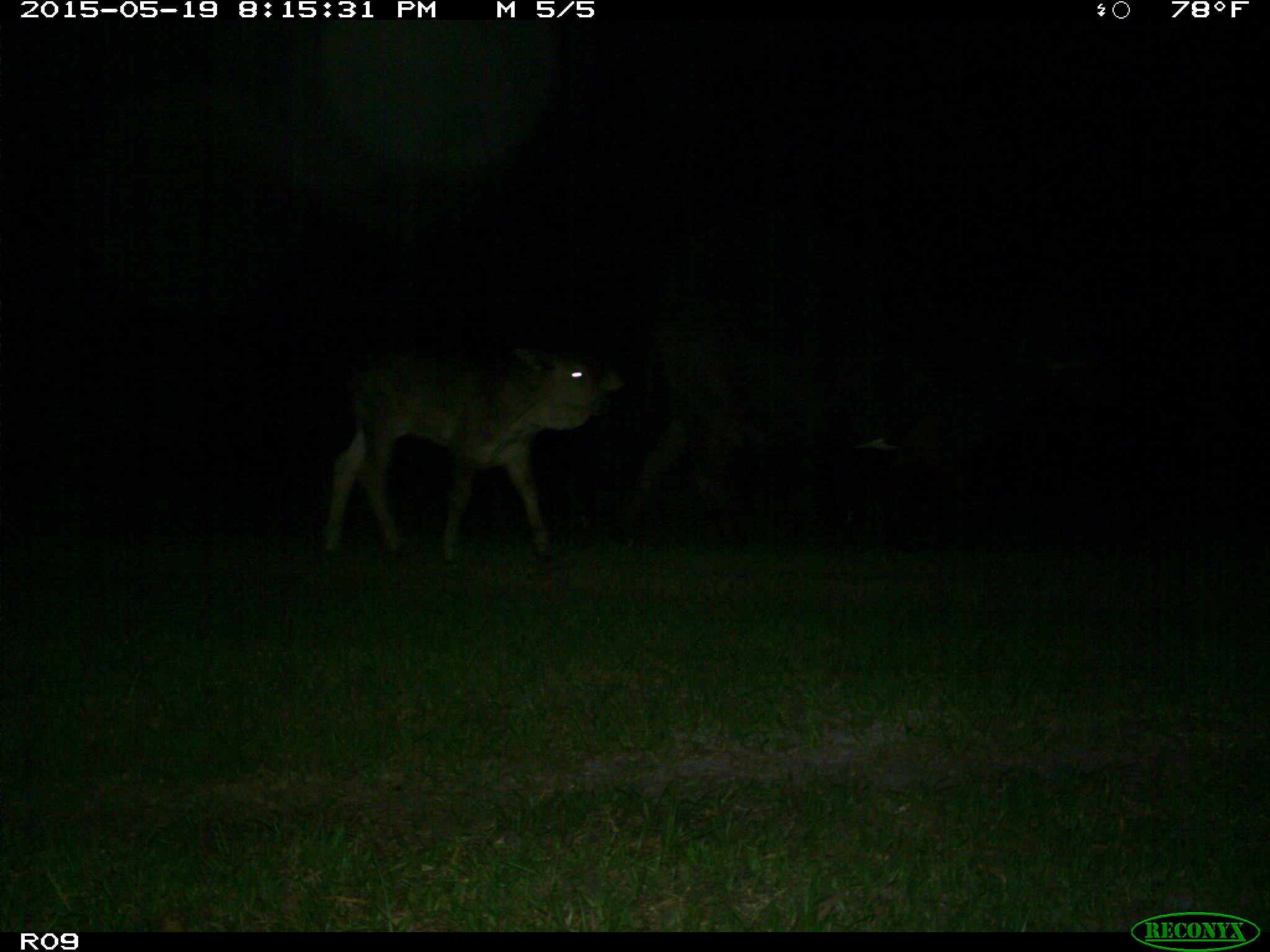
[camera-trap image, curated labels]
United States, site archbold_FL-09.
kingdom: Animalia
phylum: Chordata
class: Mammalia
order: Artiodactyla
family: Bovidae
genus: Bos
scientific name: Bos taurus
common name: domestic cow